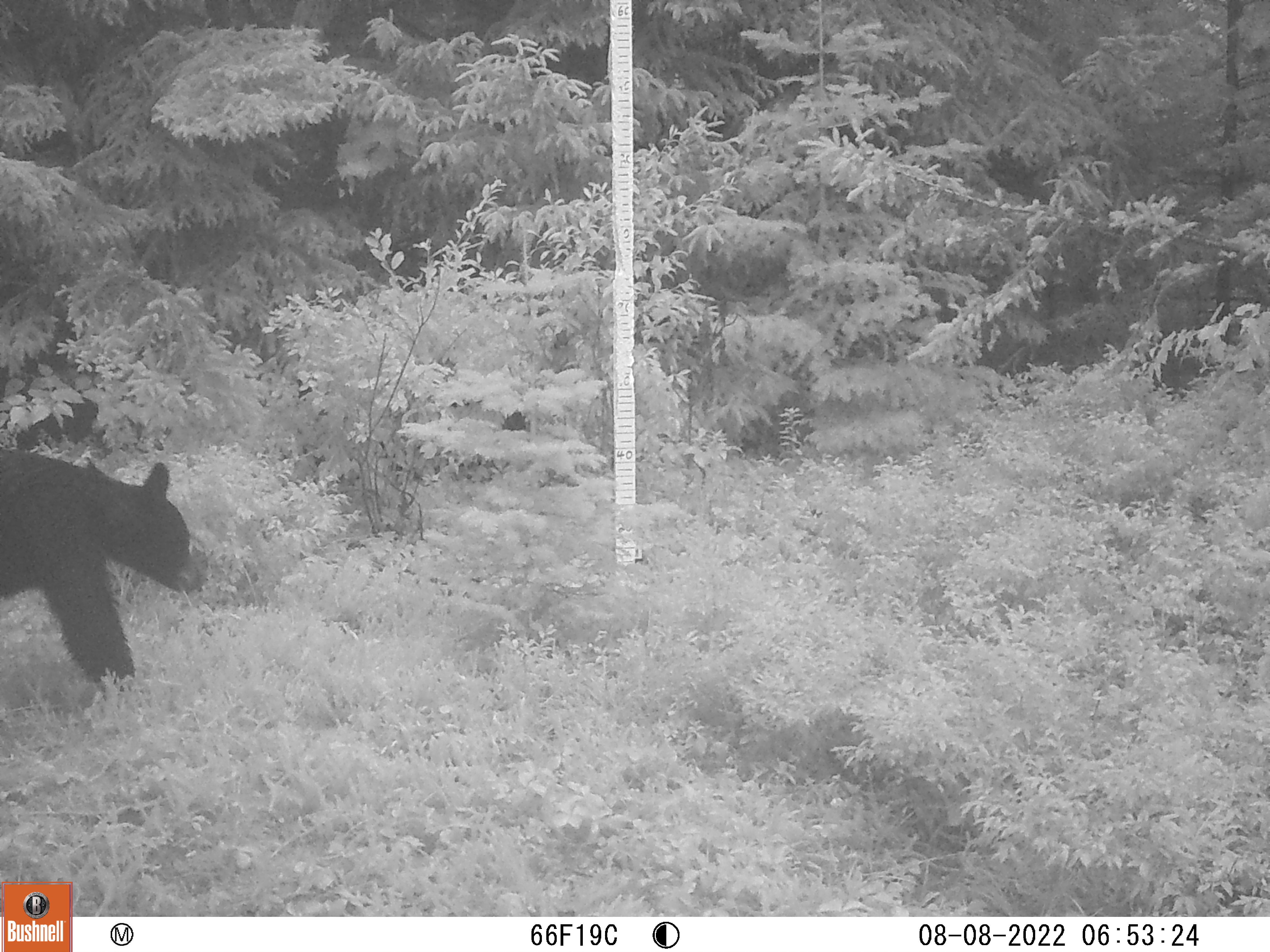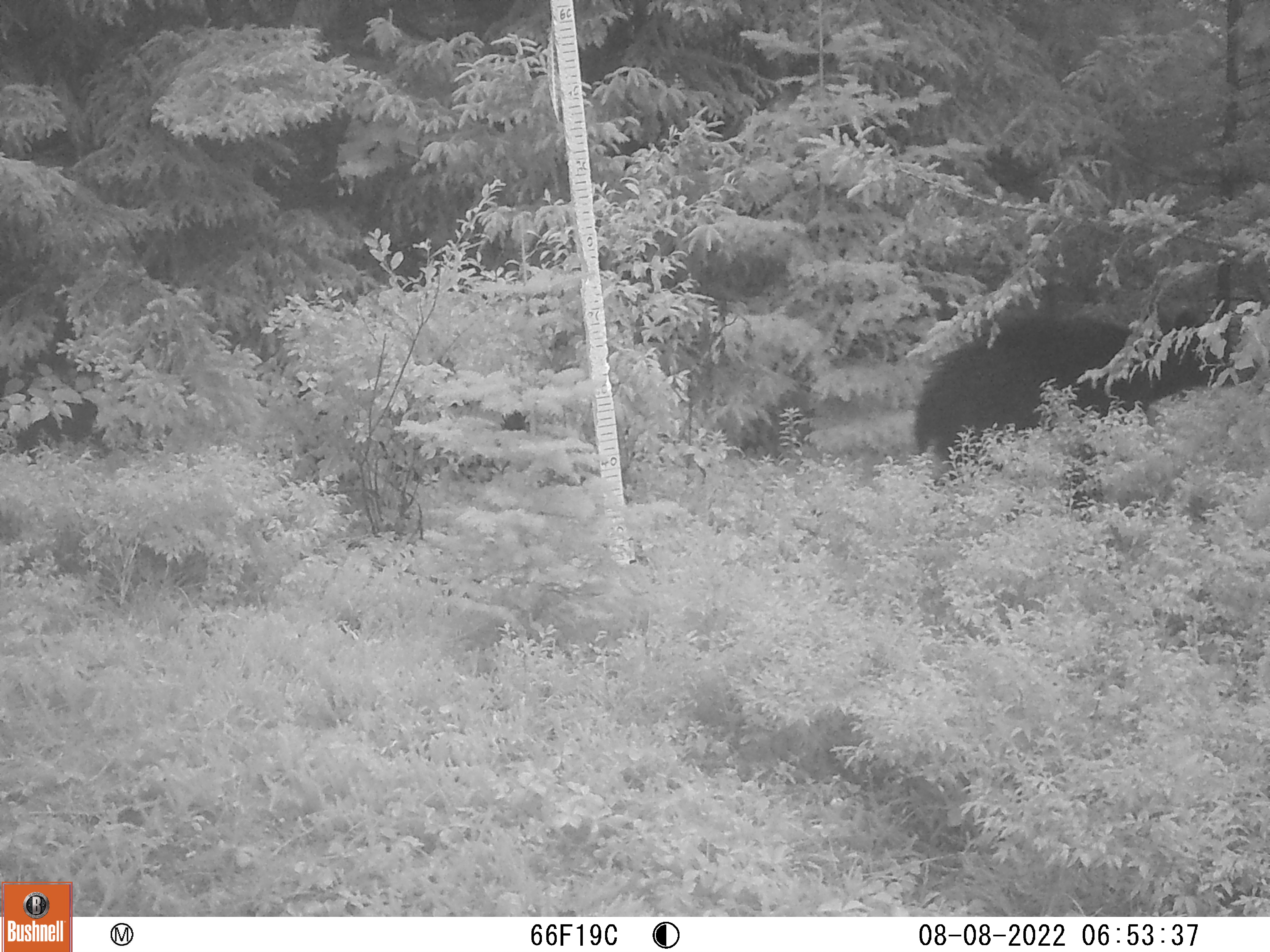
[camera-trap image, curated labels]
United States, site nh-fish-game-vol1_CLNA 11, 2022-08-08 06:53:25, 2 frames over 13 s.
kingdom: Animalia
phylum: Chordata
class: Mammalia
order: Carnivora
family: Ursidae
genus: Ursus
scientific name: Ursus americanus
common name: black bear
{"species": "black bear (Ursus americanus)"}